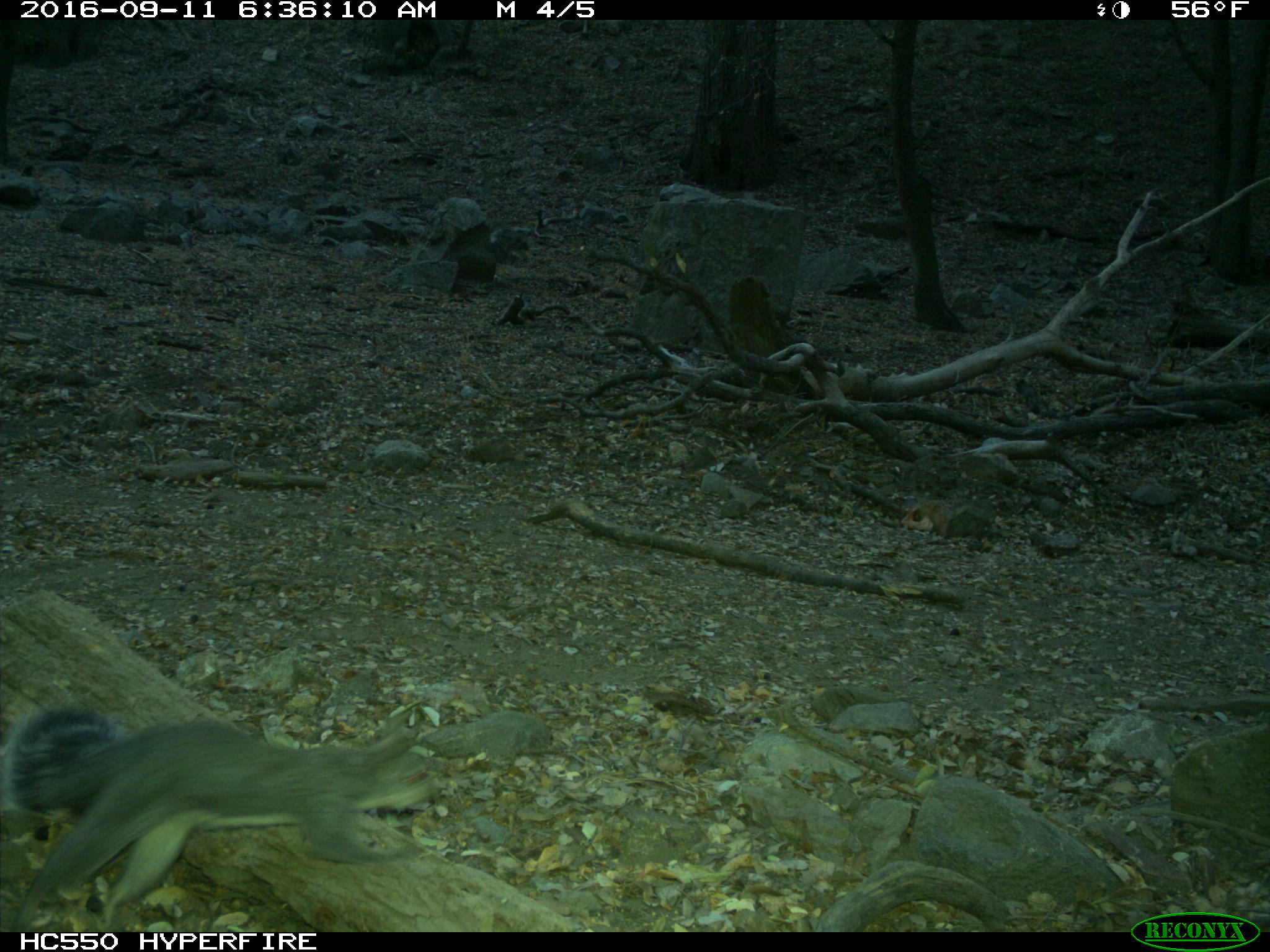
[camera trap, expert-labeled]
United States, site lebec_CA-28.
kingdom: Animalia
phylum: Chordata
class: Mammalia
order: Rodentia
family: Sciuridae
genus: Sciurus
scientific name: Sciurus carolinensis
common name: eastern gray squirrel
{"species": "Sciurus carolinensis (eastern gray squirrel)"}